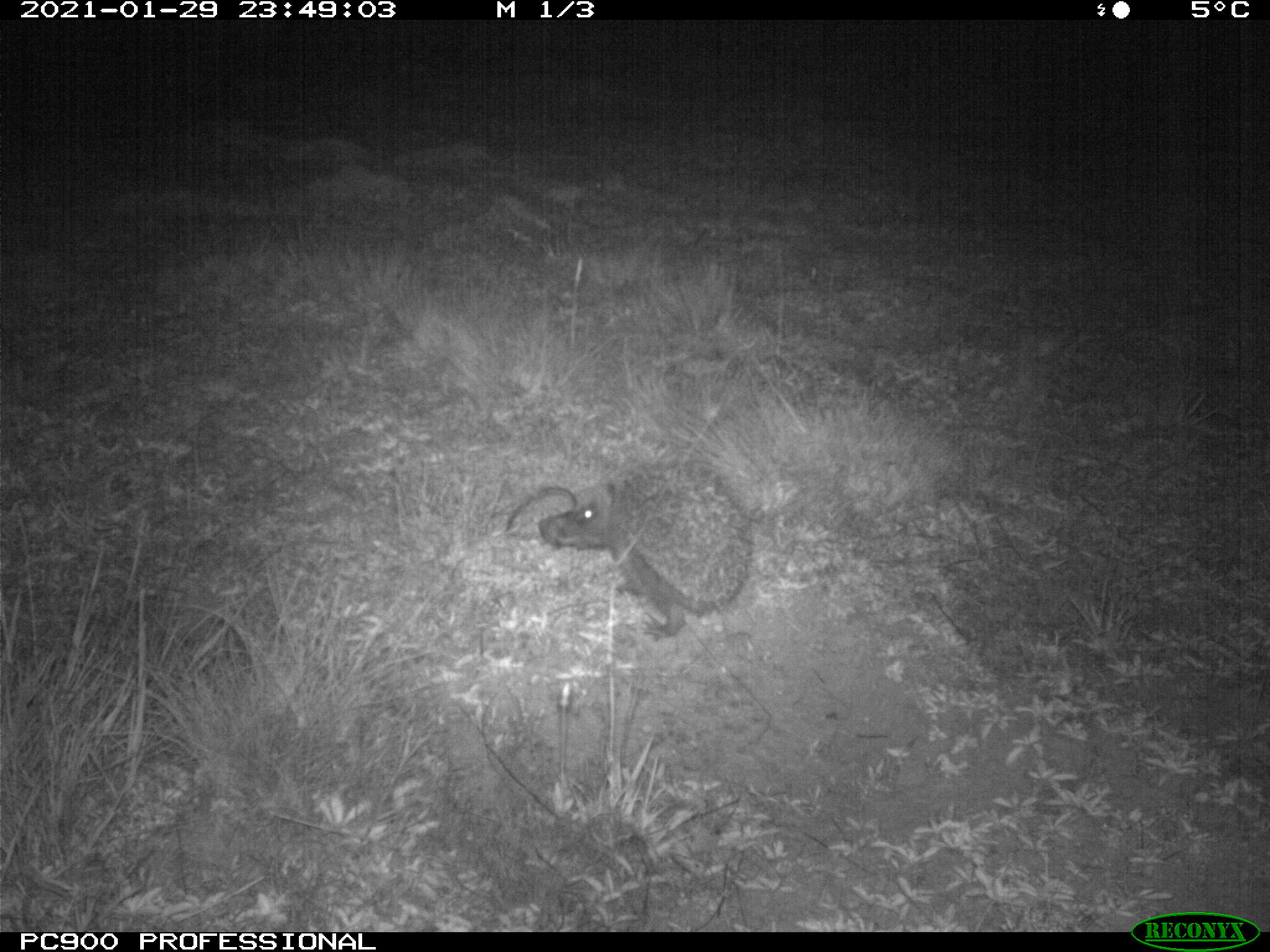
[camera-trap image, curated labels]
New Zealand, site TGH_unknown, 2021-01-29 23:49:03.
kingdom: Animalia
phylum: Chordata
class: Mammalia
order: Eulipotyphla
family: Erinaceidae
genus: Erinaceus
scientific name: Erinaceus europaeus europaeus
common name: european hedgehog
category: hedgehog